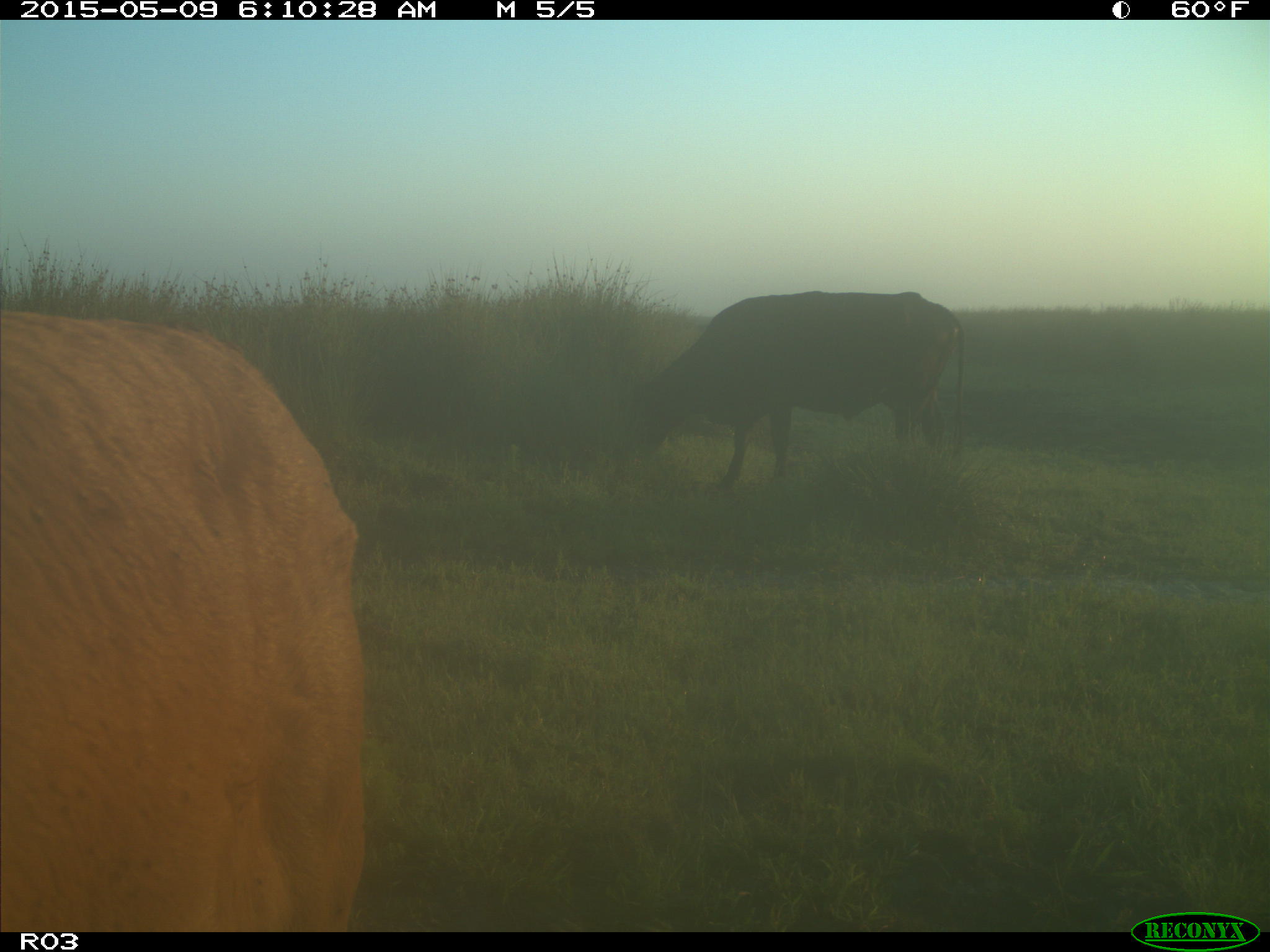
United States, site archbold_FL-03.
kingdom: Animalia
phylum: Chordata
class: Mammalia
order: Artiodactyla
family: Bovidae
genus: Bos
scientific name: Bos taurus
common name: domestic cow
Bos taurus (domestic cow).